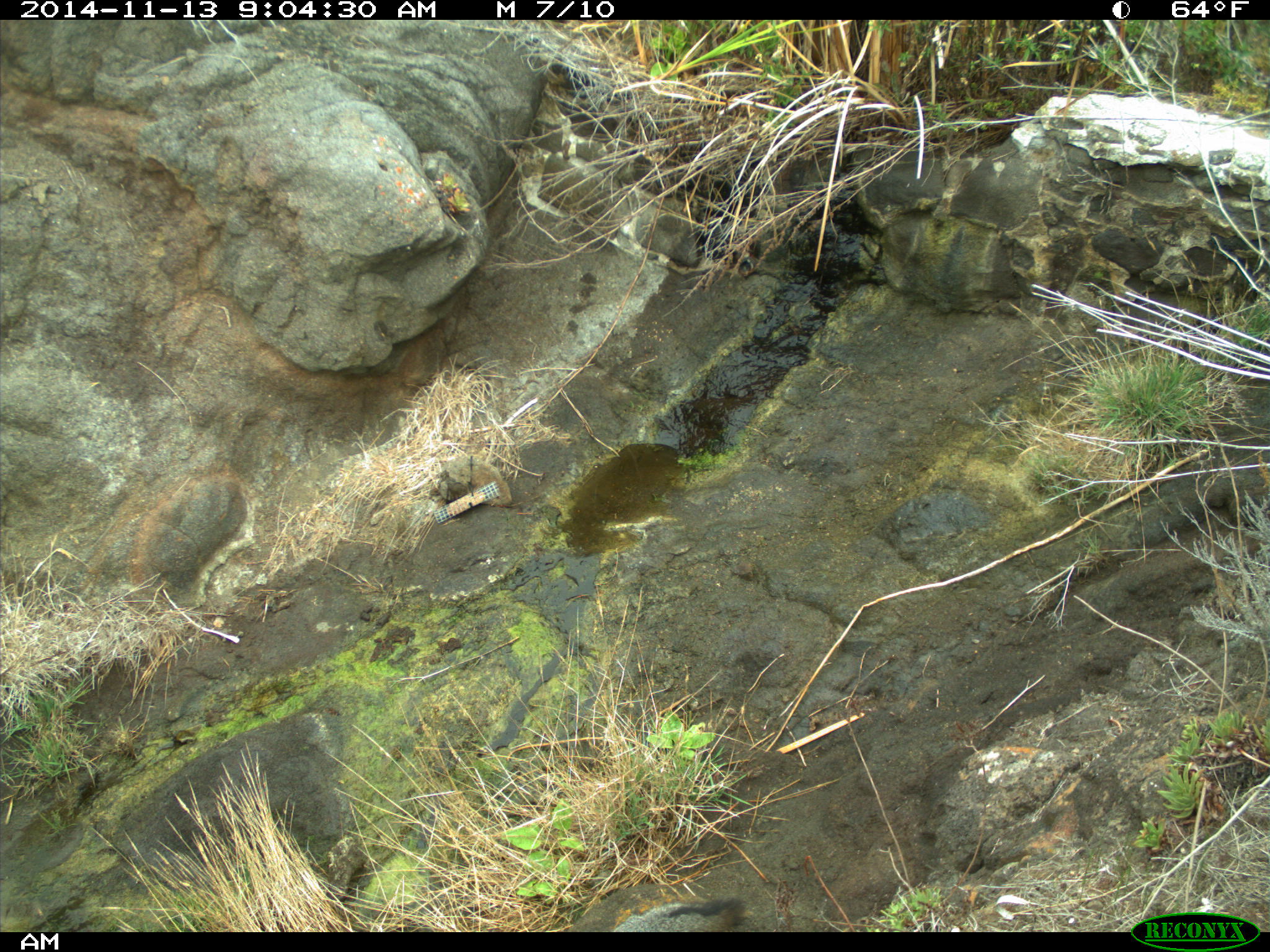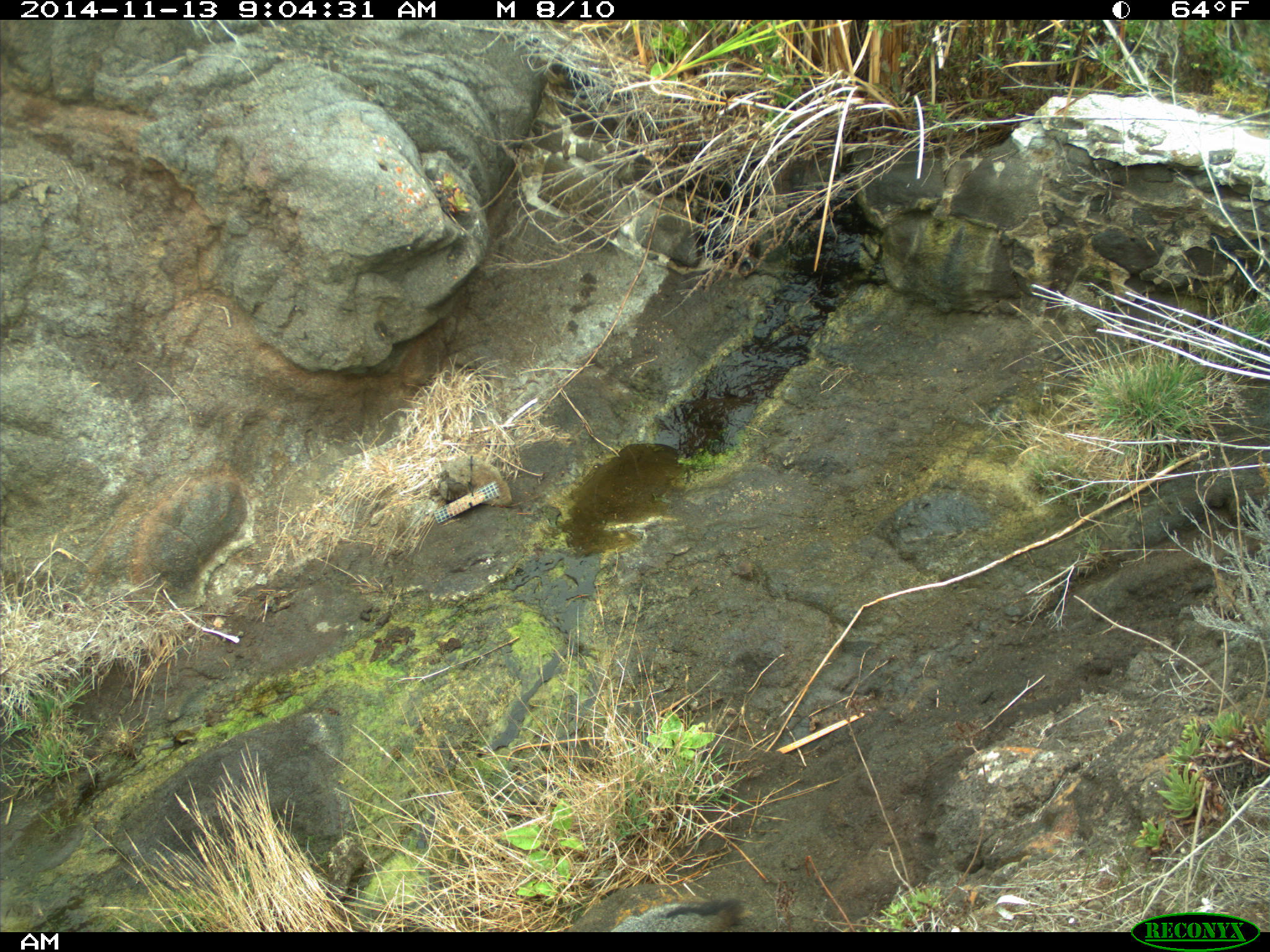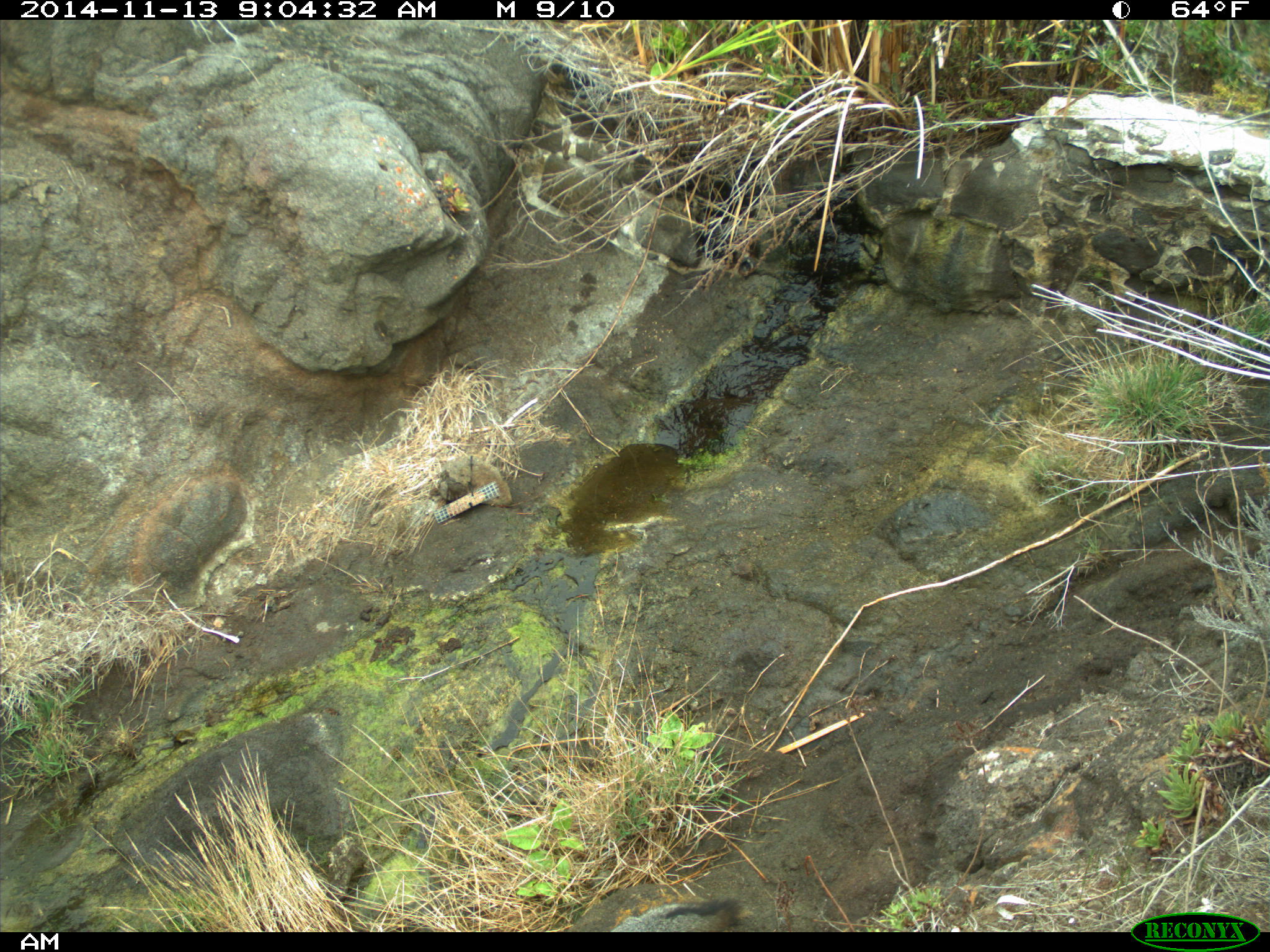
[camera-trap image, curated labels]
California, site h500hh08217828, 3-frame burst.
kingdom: Animalia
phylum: Chordata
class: Mammalia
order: Carnivora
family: Canidae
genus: Urocyon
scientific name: Urocyon littoralis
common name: island fox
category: fox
Fox (island fox) (Urocyon littoralis).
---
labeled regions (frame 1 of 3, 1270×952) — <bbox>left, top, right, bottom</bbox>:
fox: <bbox>605, 889, 743, 932</bbox>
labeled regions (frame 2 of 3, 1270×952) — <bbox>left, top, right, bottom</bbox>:
fox: <bbox>611, 897, 747, 932</bbox>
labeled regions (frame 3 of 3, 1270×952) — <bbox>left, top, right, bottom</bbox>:
fox: <bbox>608, 899, 742, 932</bbox>